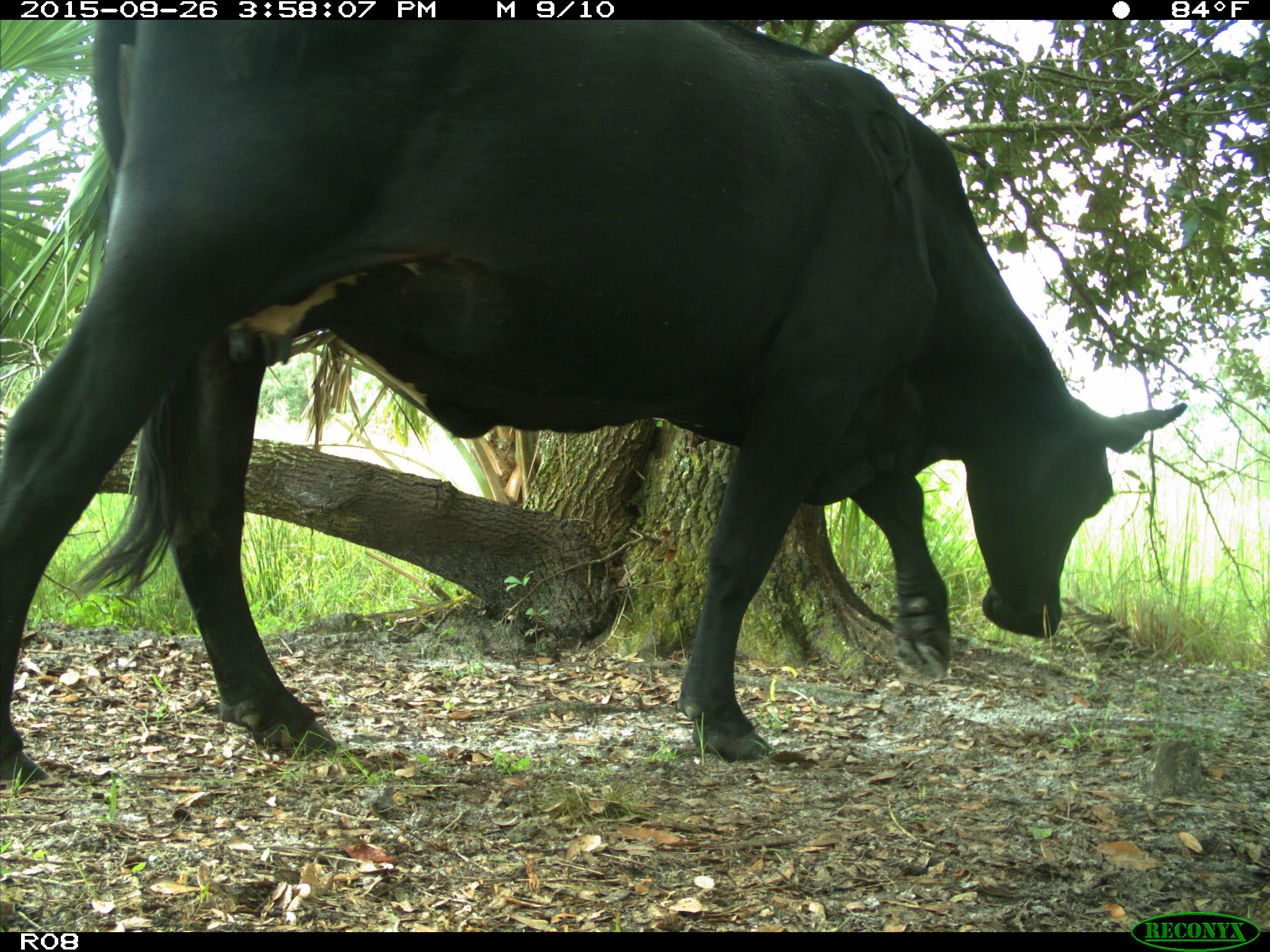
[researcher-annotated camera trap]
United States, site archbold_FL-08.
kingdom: Animalia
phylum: Chordata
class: Mammalia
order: Artiodactyla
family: Bovidae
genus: Bos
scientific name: Bos taurus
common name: domestic cow